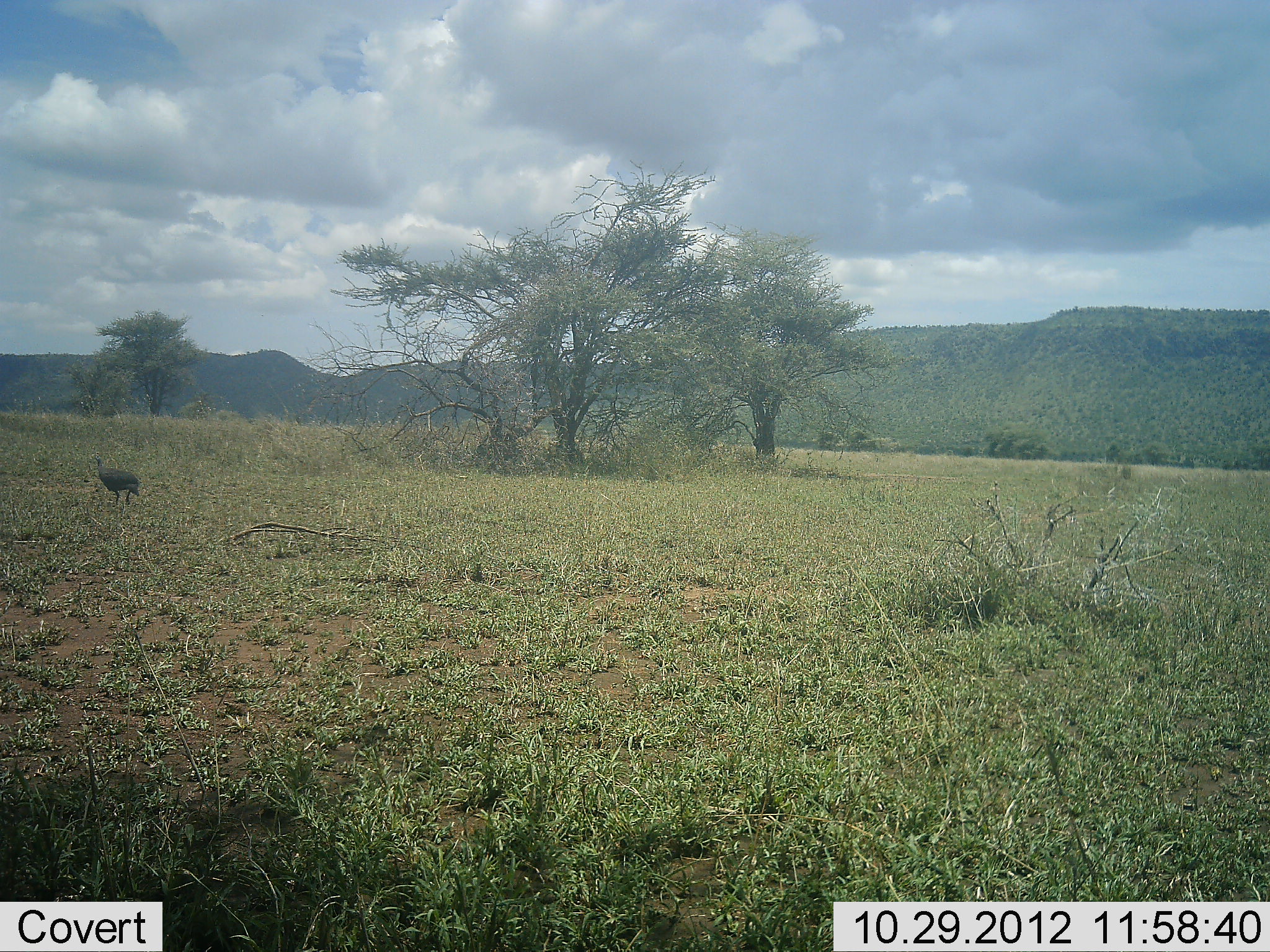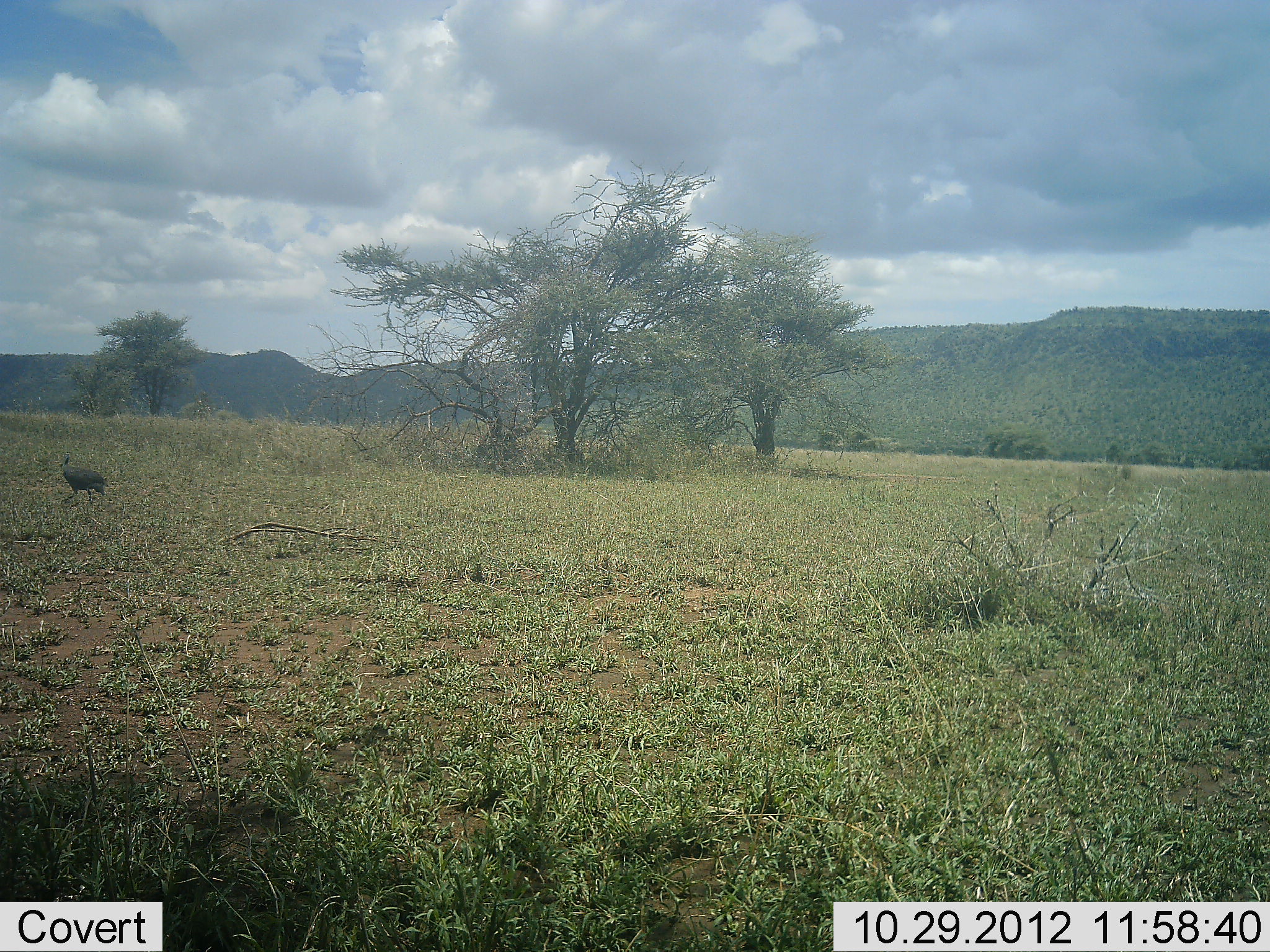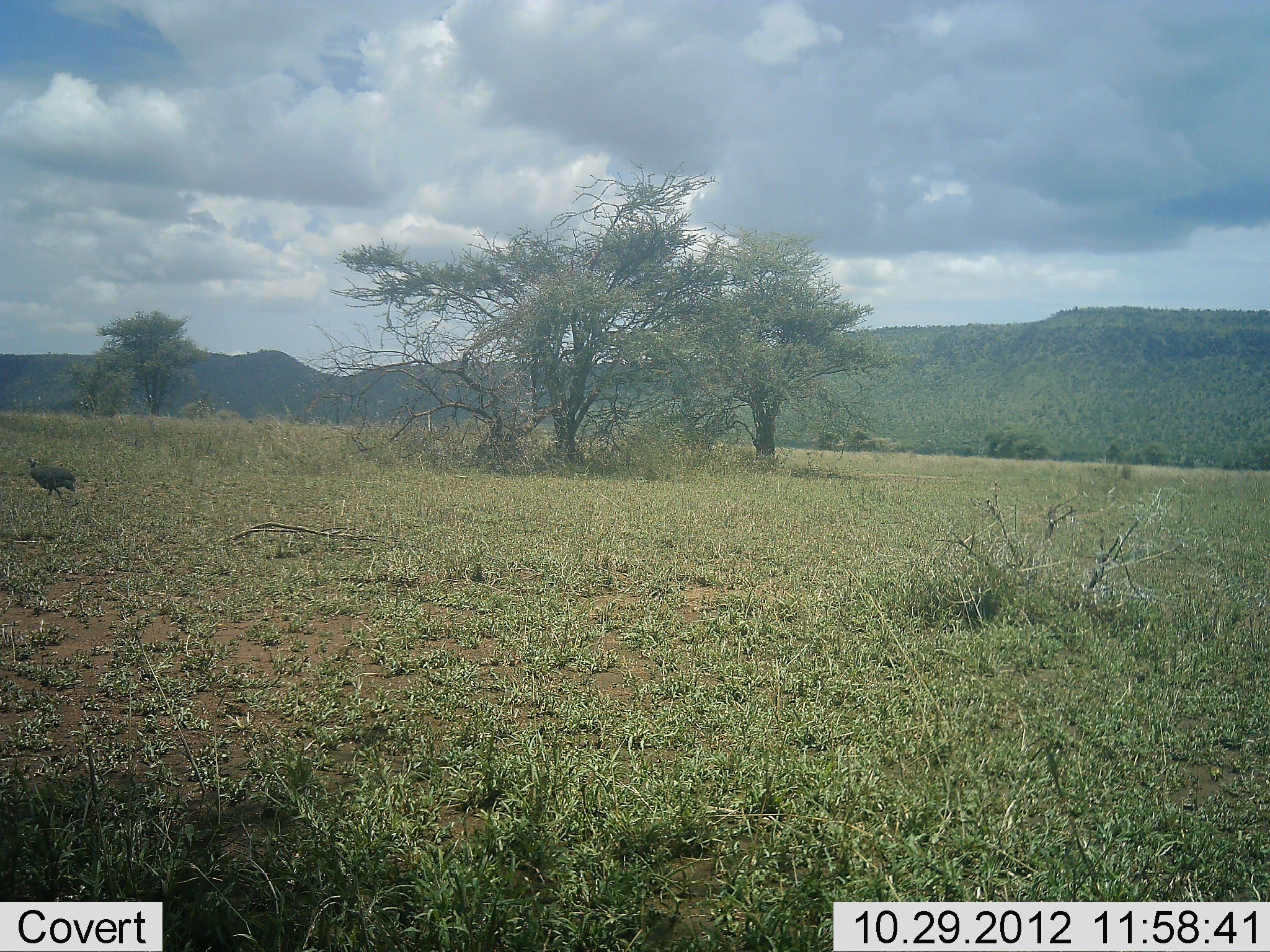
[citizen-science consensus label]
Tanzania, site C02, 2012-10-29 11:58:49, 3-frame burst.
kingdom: Animalia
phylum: Chordata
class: Aves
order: Galliformes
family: Numididae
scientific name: Numididae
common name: guinea fowl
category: guineafowl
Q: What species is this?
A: Guineafowl (guinea fowl) (Numididae).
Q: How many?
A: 1.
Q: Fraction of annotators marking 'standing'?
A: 0%.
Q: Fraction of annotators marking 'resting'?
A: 0%.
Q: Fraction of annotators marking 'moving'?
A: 100%.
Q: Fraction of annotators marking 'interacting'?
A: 0%.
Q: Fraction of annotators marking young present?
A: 0%.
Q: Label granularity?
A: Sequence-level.